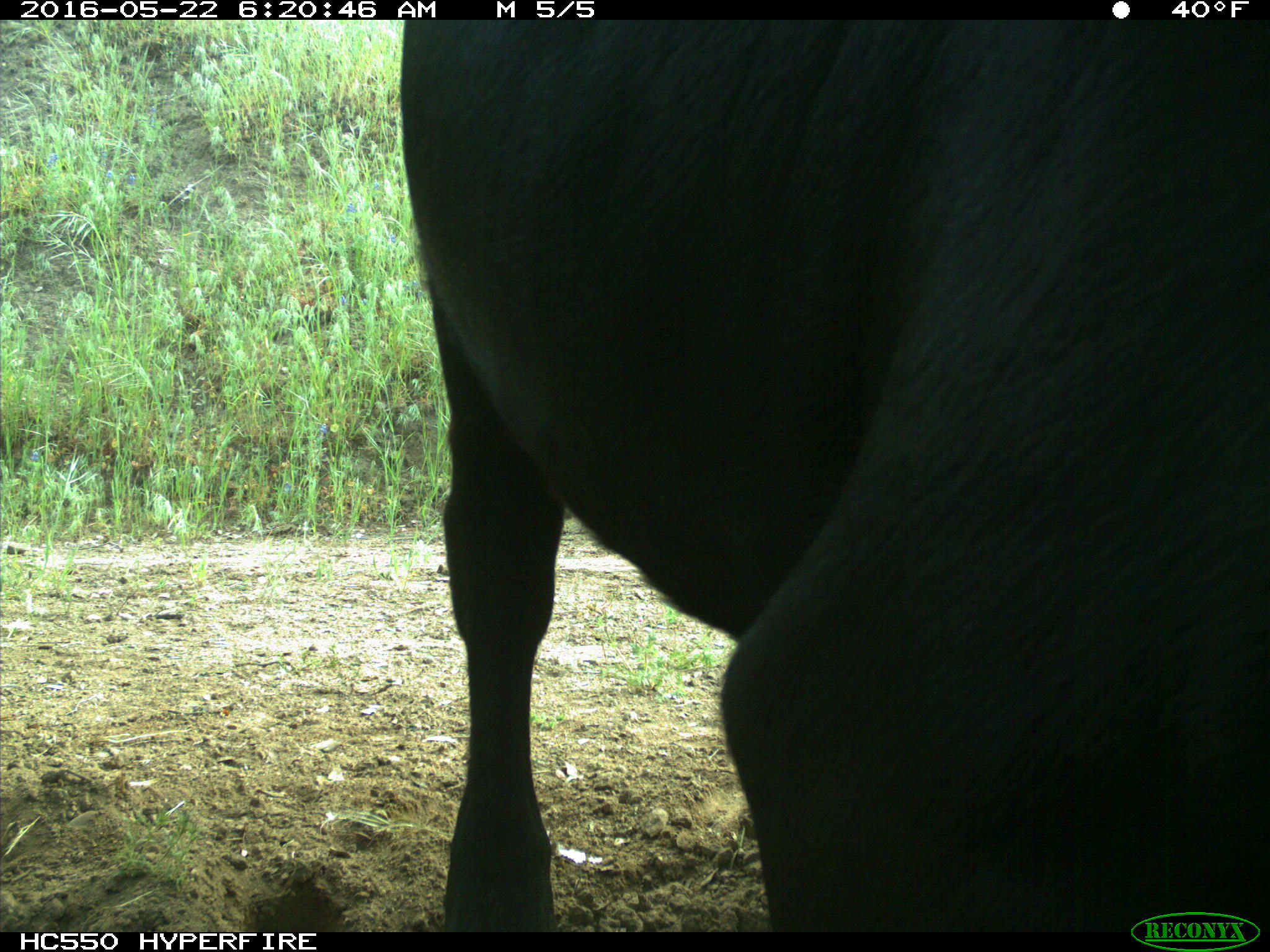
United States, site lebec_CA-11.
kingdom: Animalia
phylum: Chordata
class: Mammalia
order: Artiodactyla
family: Bovidae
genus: Bos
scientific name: Bos taurus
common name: domestic cow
Bos taurus (domestic cow).